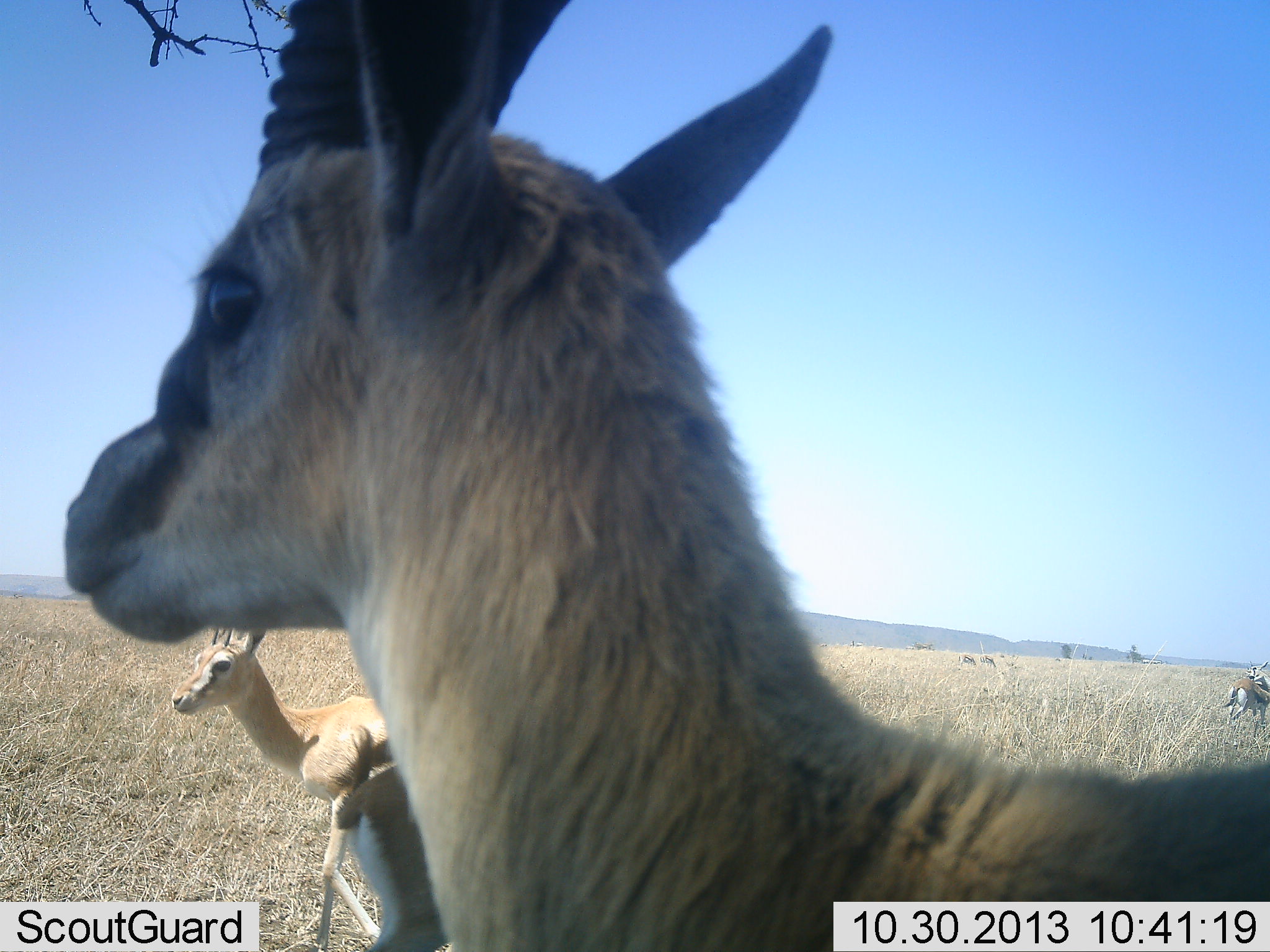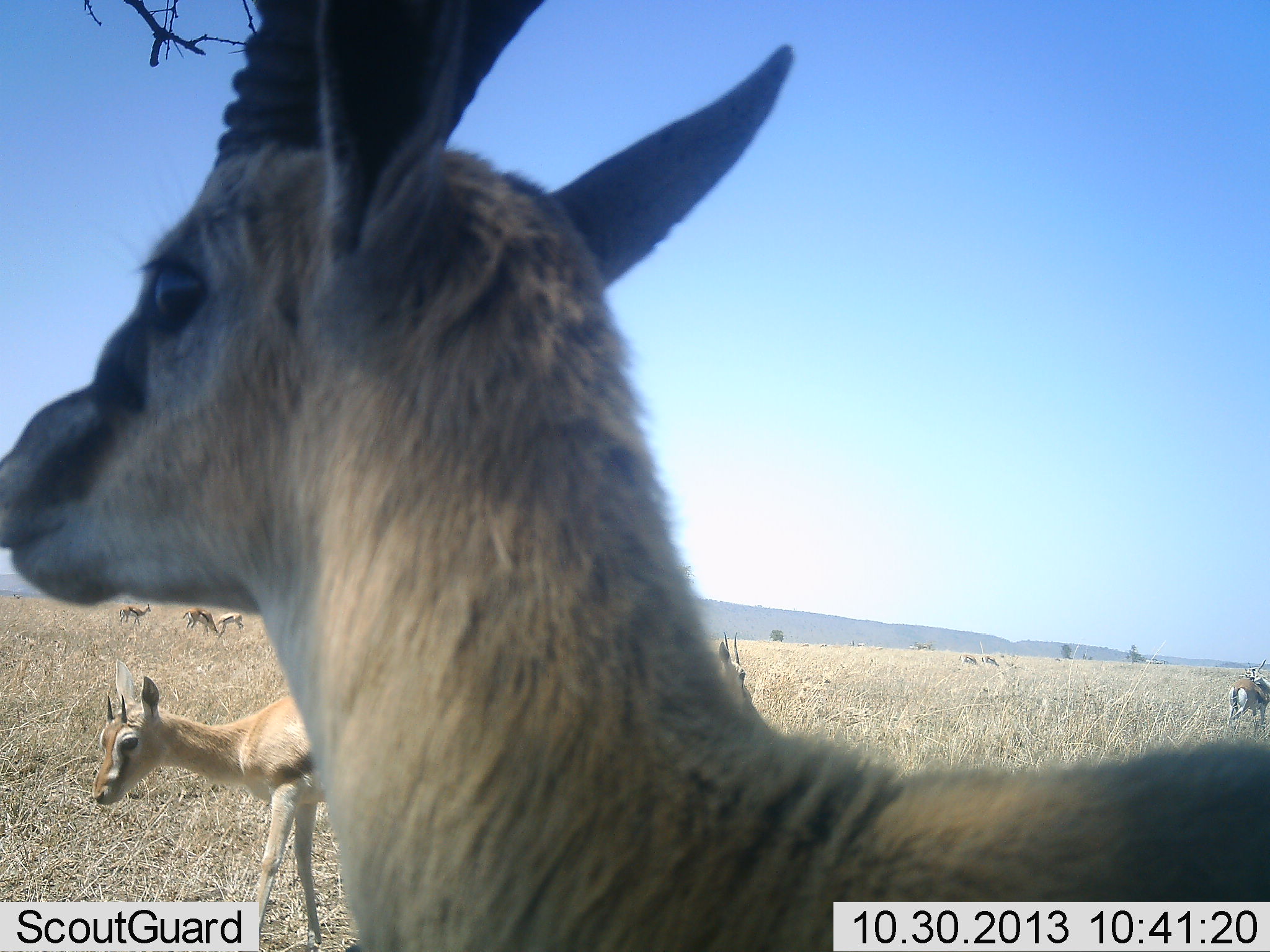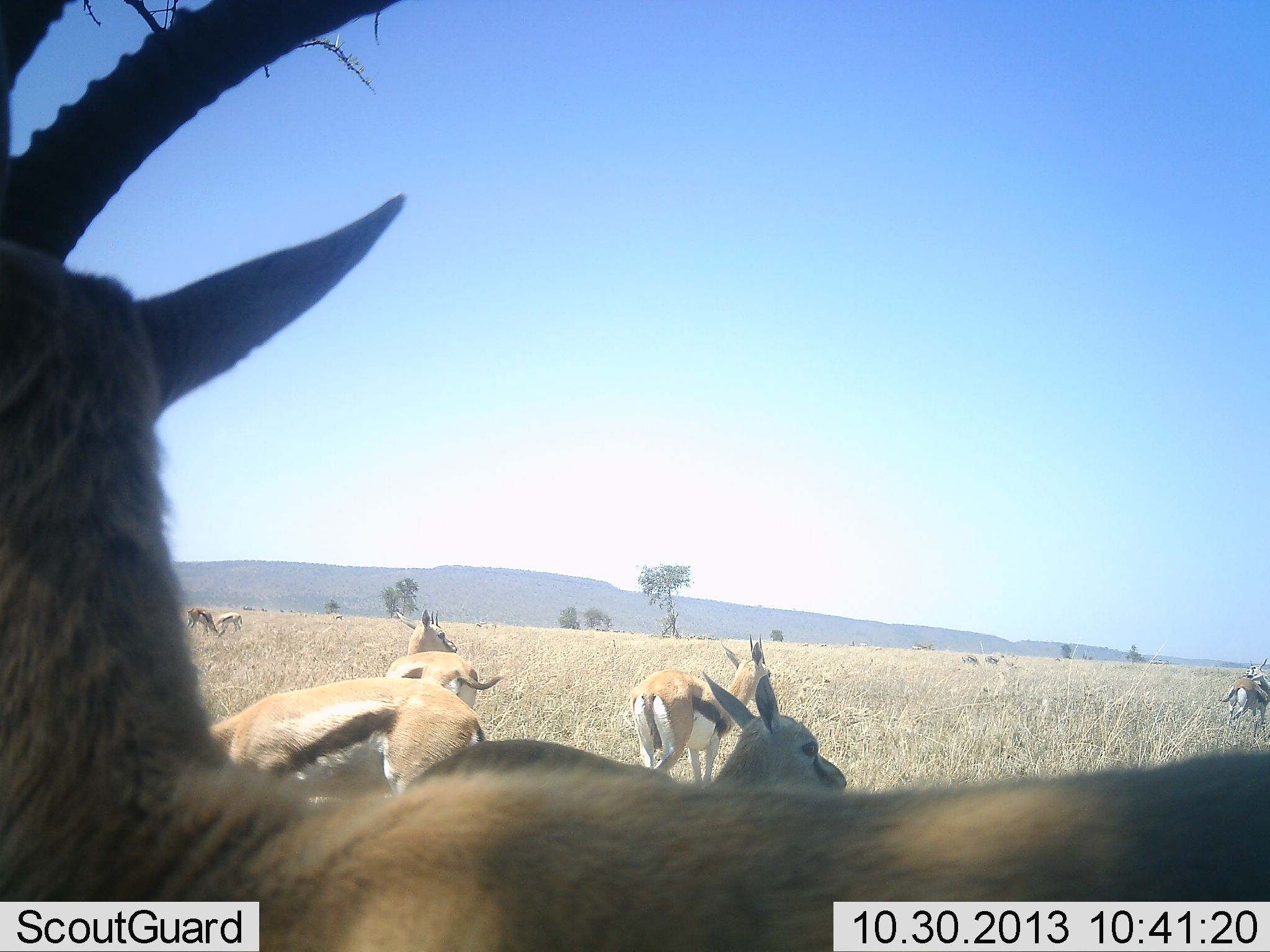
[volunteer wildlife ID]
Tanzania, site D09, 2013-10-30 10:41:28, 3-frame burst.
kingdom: Animalia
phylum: Chordata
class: Mammalia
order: Artiodactyla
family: Bovidae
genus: Eudorcas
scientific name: Eudorcas thomsonii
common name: thomson's gazelle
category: gazellethomsons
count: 10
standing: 90%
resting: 10%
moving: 30%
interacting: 0%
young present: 10%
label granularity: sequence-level